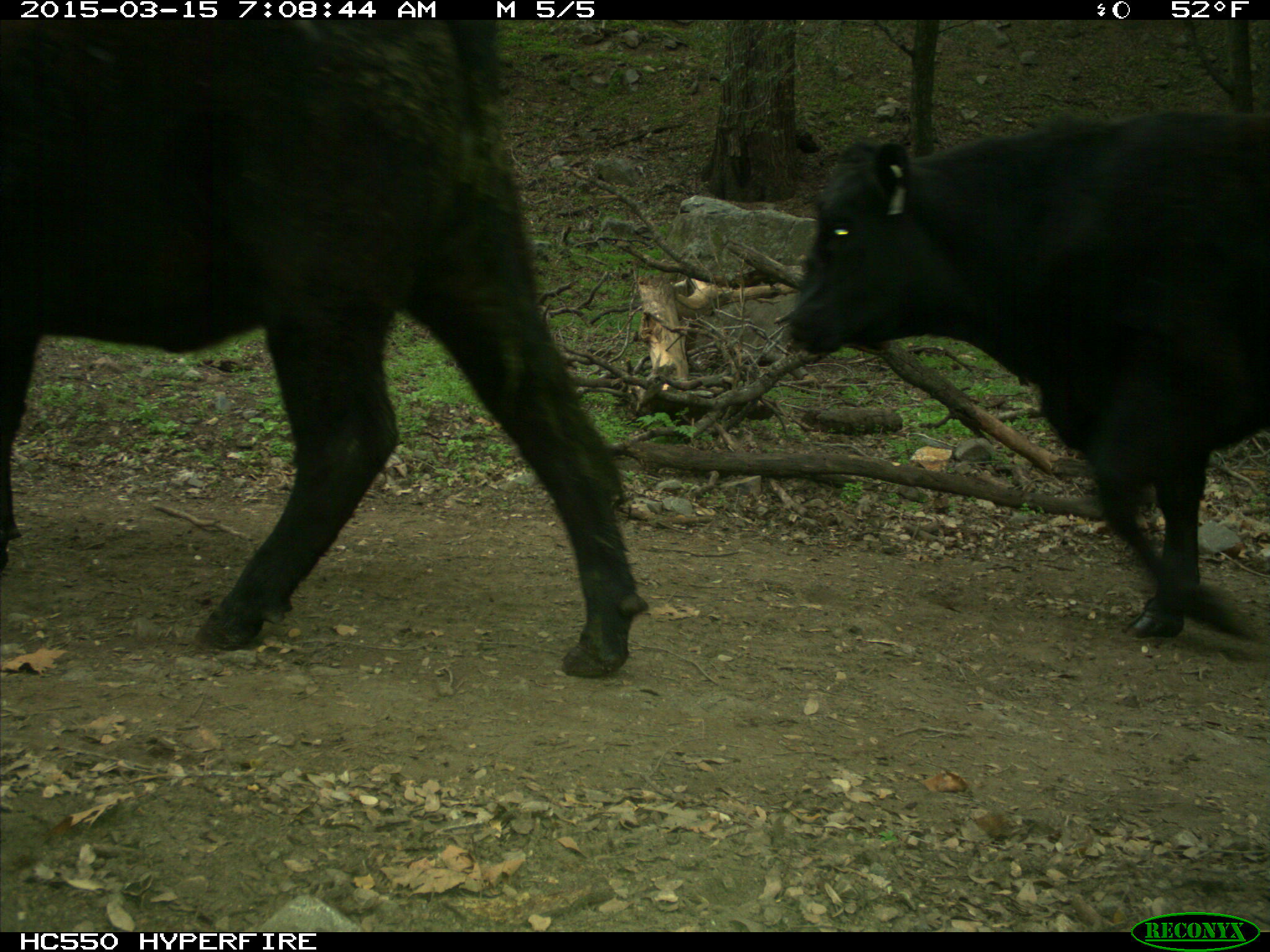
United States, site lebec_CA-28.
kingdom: Animalia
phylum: Chordata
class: Mammalia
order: Artiodactyla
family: Bovidae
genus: Bos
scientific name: Bos taurus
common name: domestic cow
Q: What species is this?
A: Bos taurus (domestic cow).